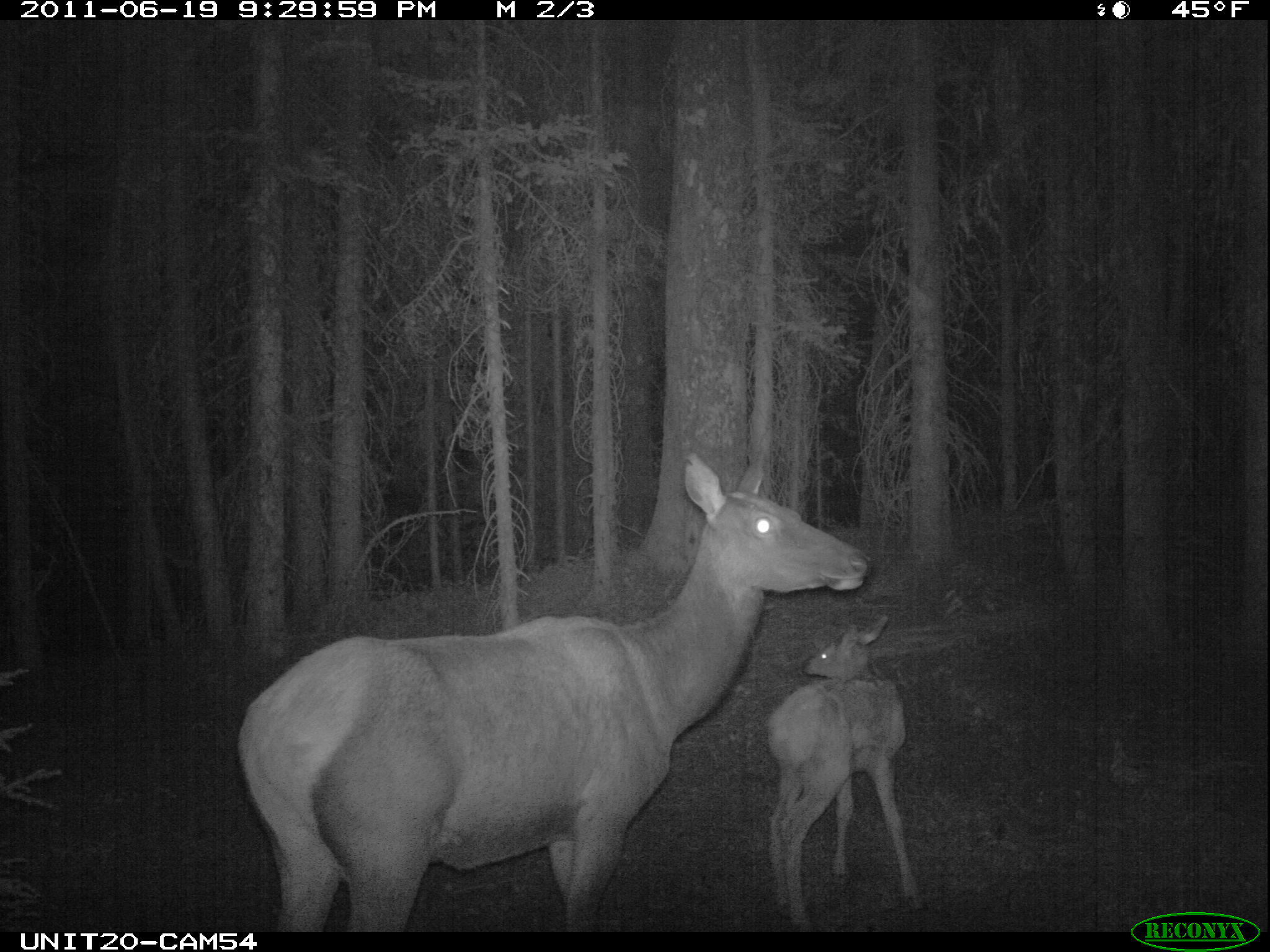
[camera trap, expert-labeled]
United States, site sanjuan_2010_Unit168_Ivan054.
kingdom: Animalia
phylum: Chordata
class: Mammalia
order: Artiodactyla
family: Cervidae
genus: Cervus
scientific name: Cervus elaphus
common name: red deer